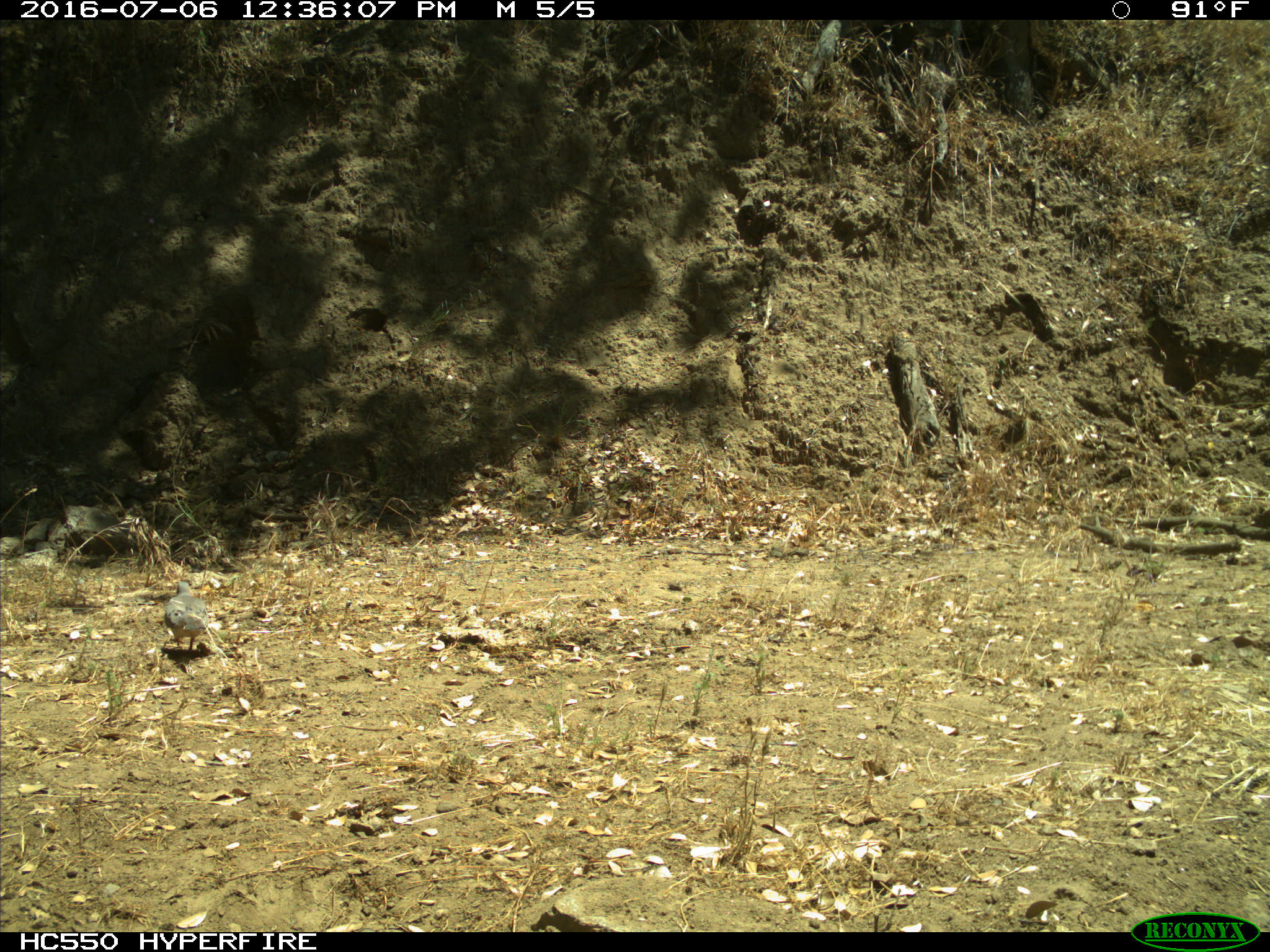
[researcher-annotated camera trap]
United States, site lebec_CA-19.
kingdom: Animalia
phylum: Chordata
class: Aves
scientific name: Aves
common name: birds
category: unidentified bird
Unidentified bird (birds) (Aves).